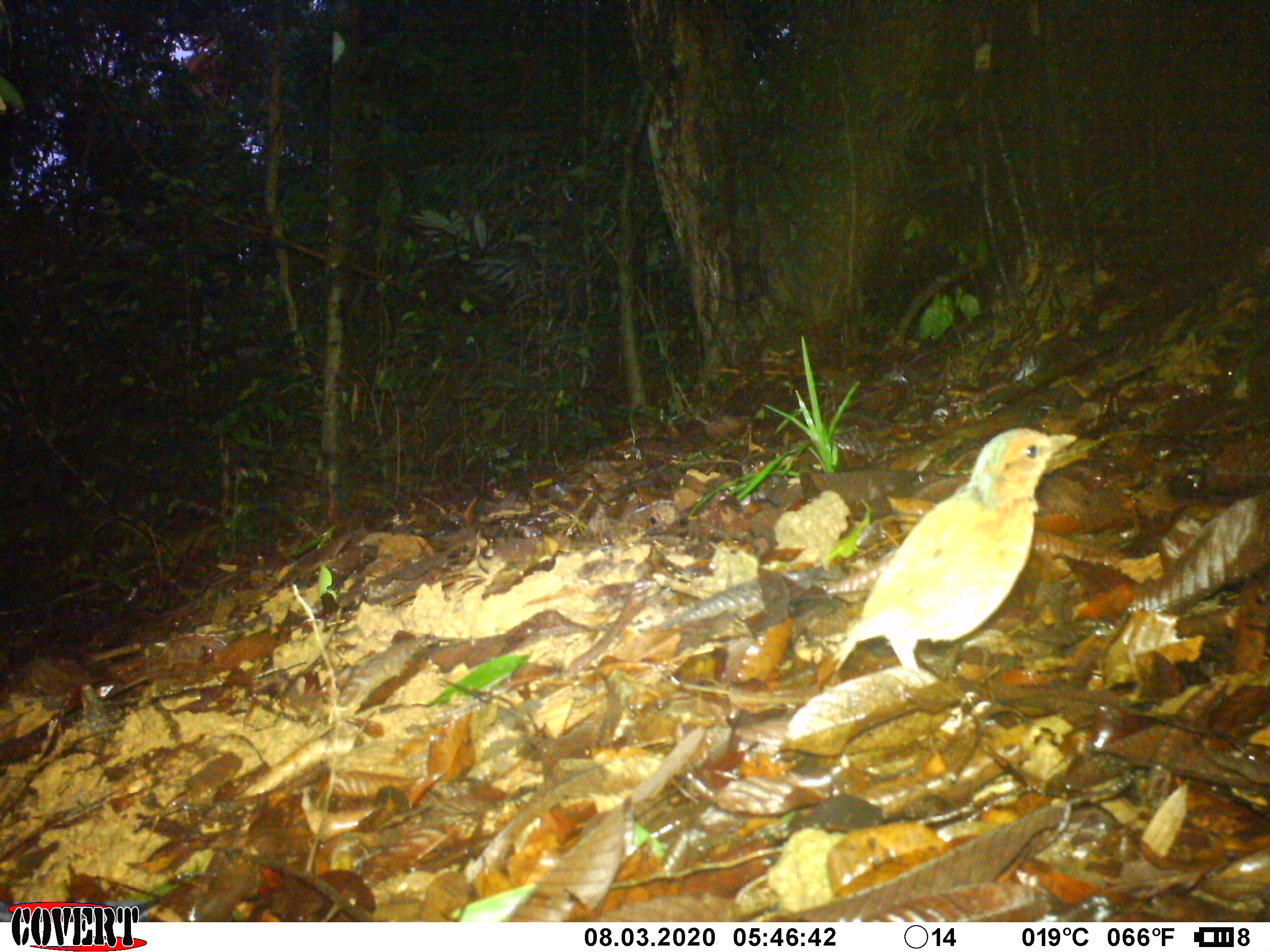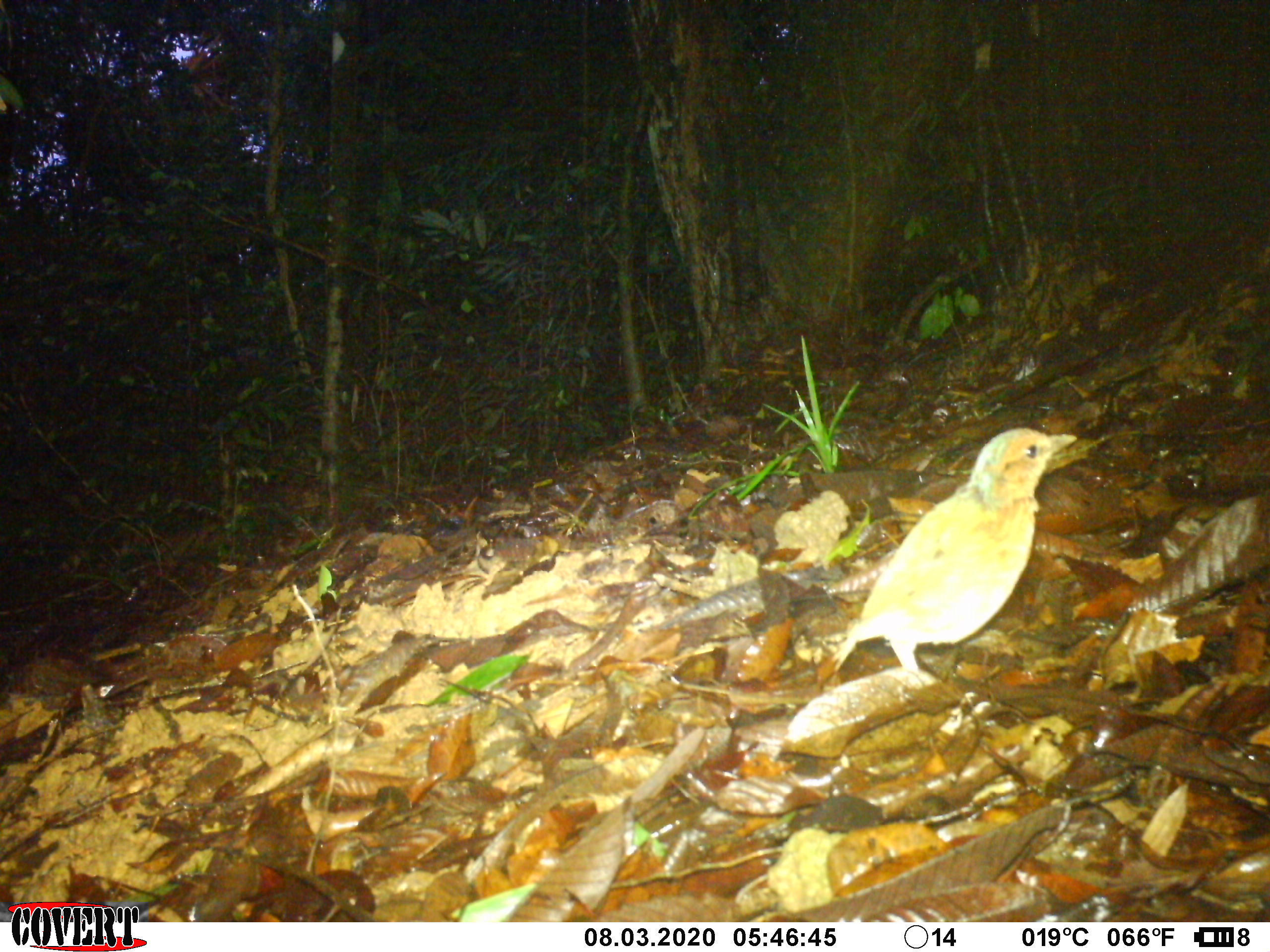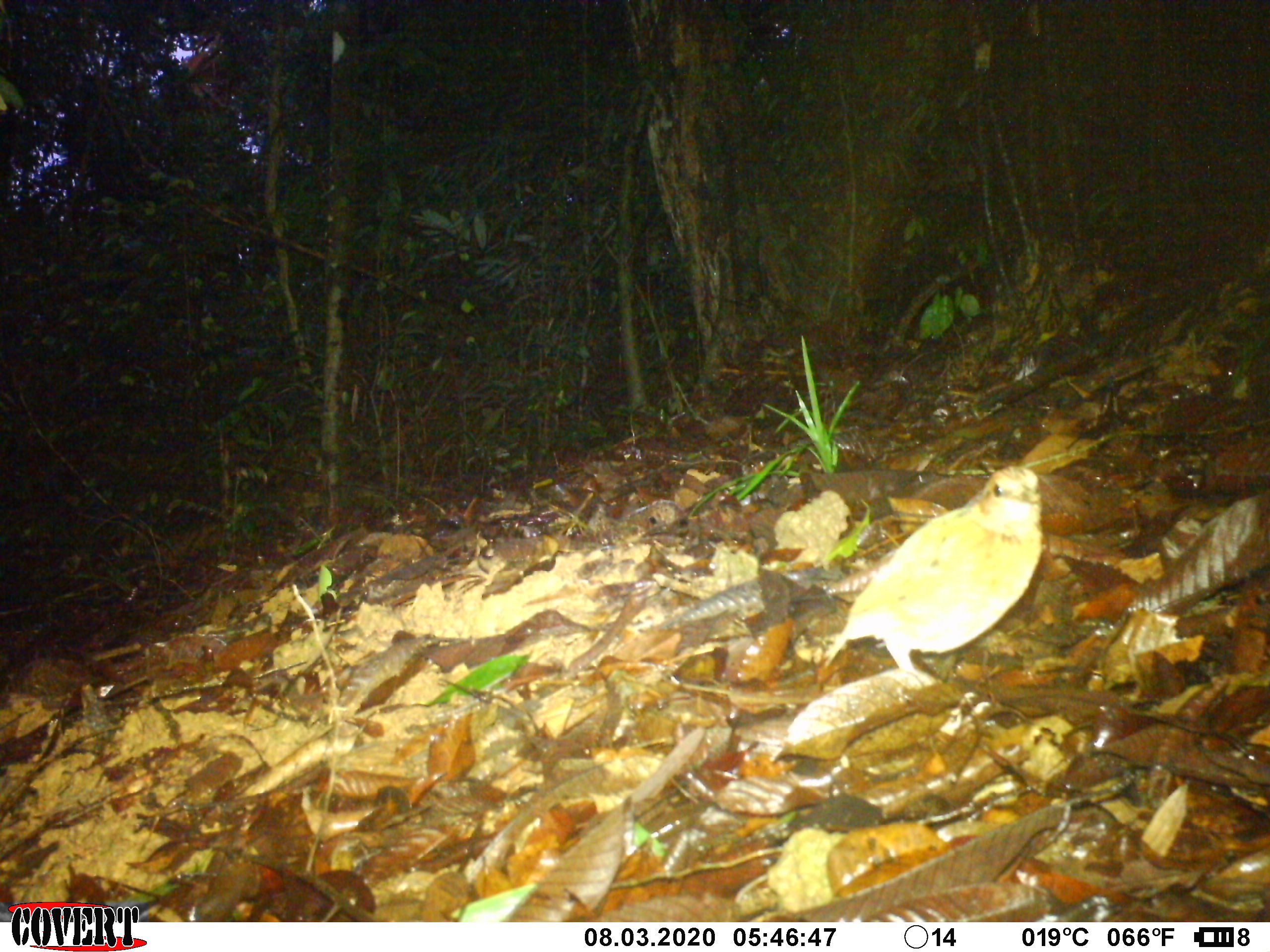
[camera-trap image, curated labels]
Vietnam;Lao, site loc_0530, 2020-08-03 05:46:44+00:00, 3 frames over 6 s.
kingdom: Animalia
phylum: Chordata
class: Aves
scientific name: Aves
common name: bird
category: unidentified bird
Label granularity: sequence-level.